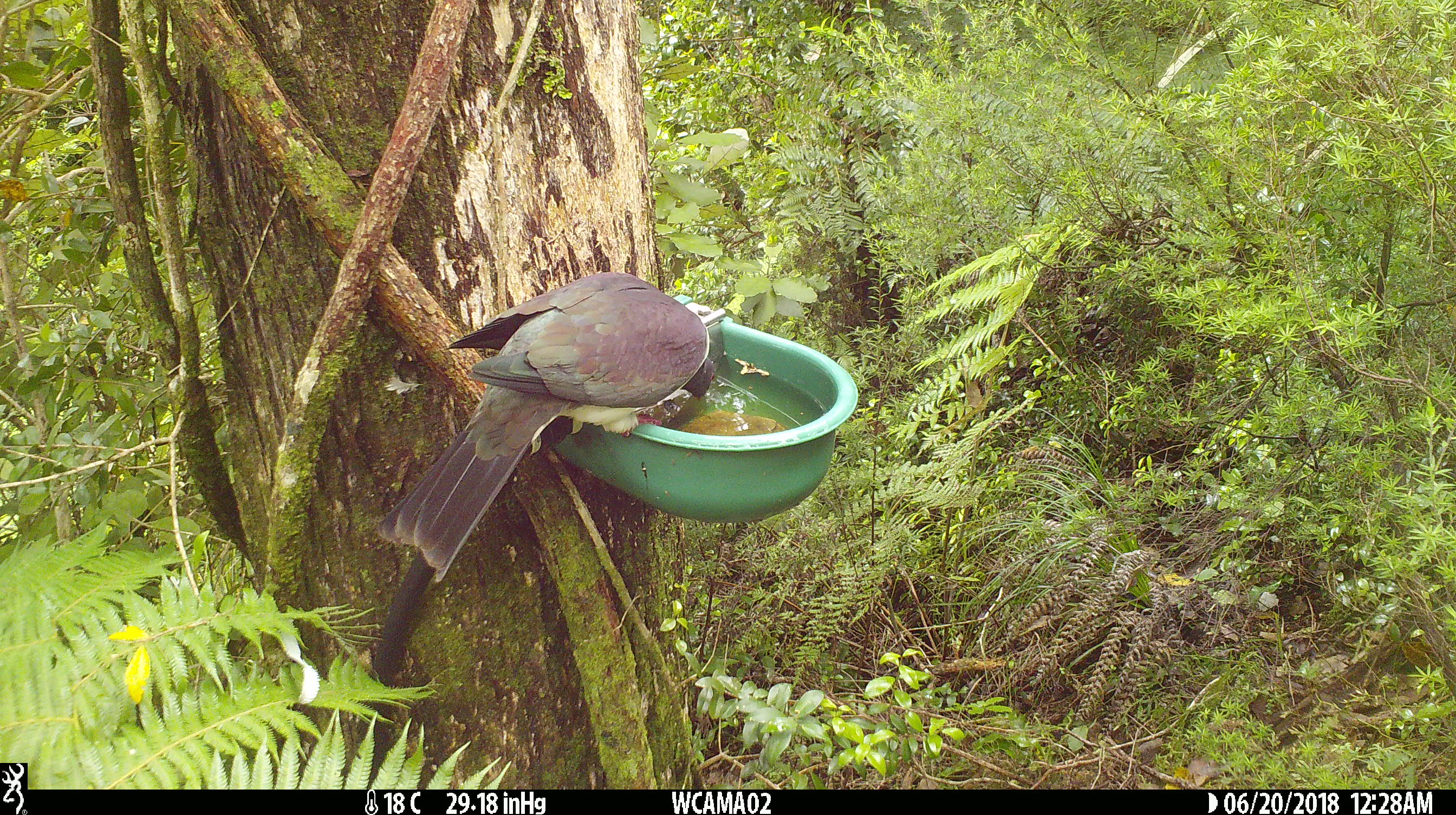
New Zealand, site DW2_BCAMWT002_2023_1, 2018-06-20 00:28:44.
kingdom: Animalia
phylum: Chordata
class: Aves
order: Columbiformes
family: Columbidae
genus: Hemiphaga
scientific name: Hemiphaga novaeseelandiae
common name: new zealand pigeon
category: kereru